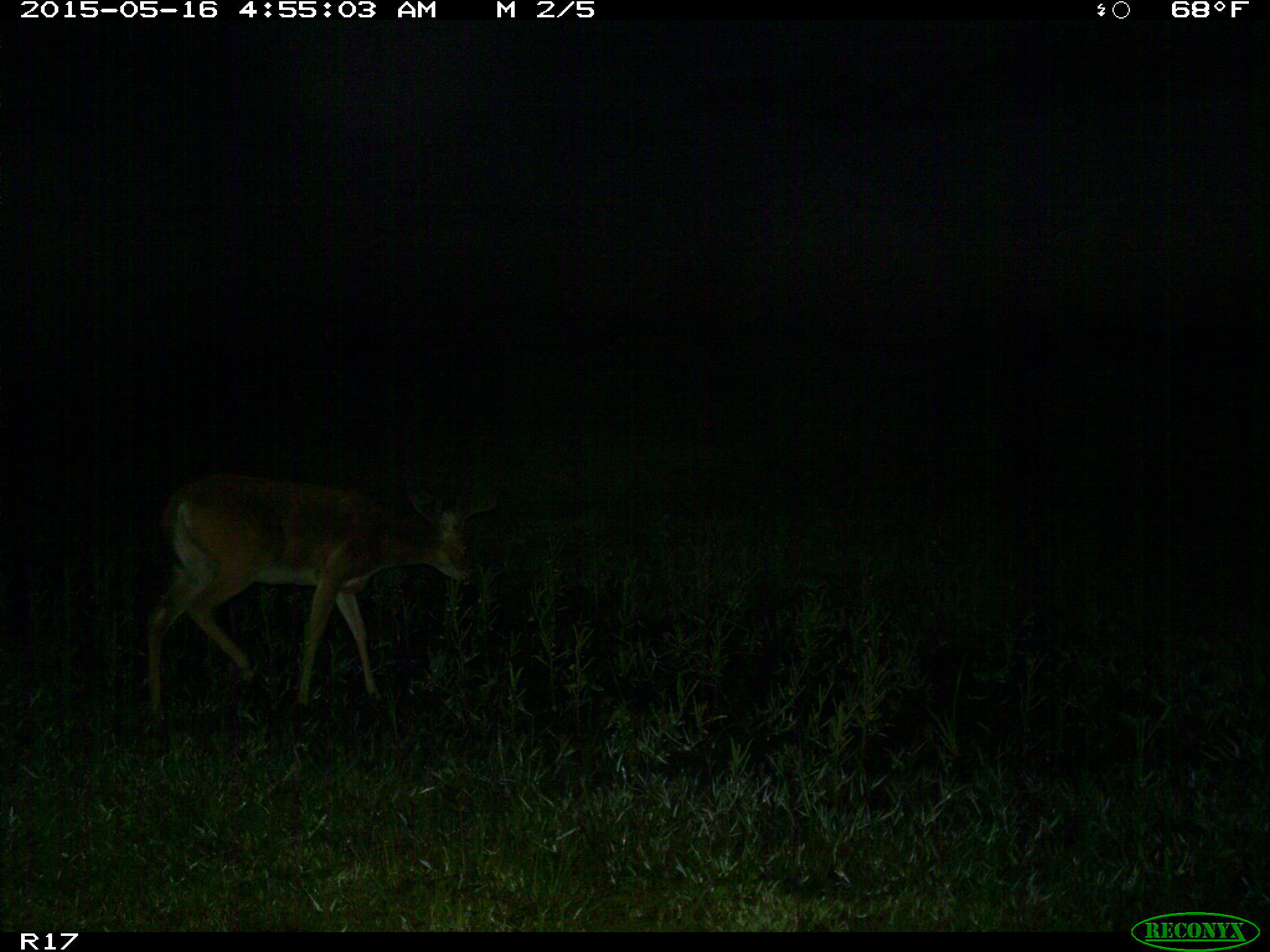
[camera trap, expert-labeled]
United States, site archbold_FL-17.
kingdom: Animalia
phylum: Chordata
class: Mammalia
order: Artiodactyla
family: Cervidae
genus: Odocoileus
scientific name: Odocoileus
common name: deer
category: unidentified deer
Unidentified deer (deer) (Odocoileus).